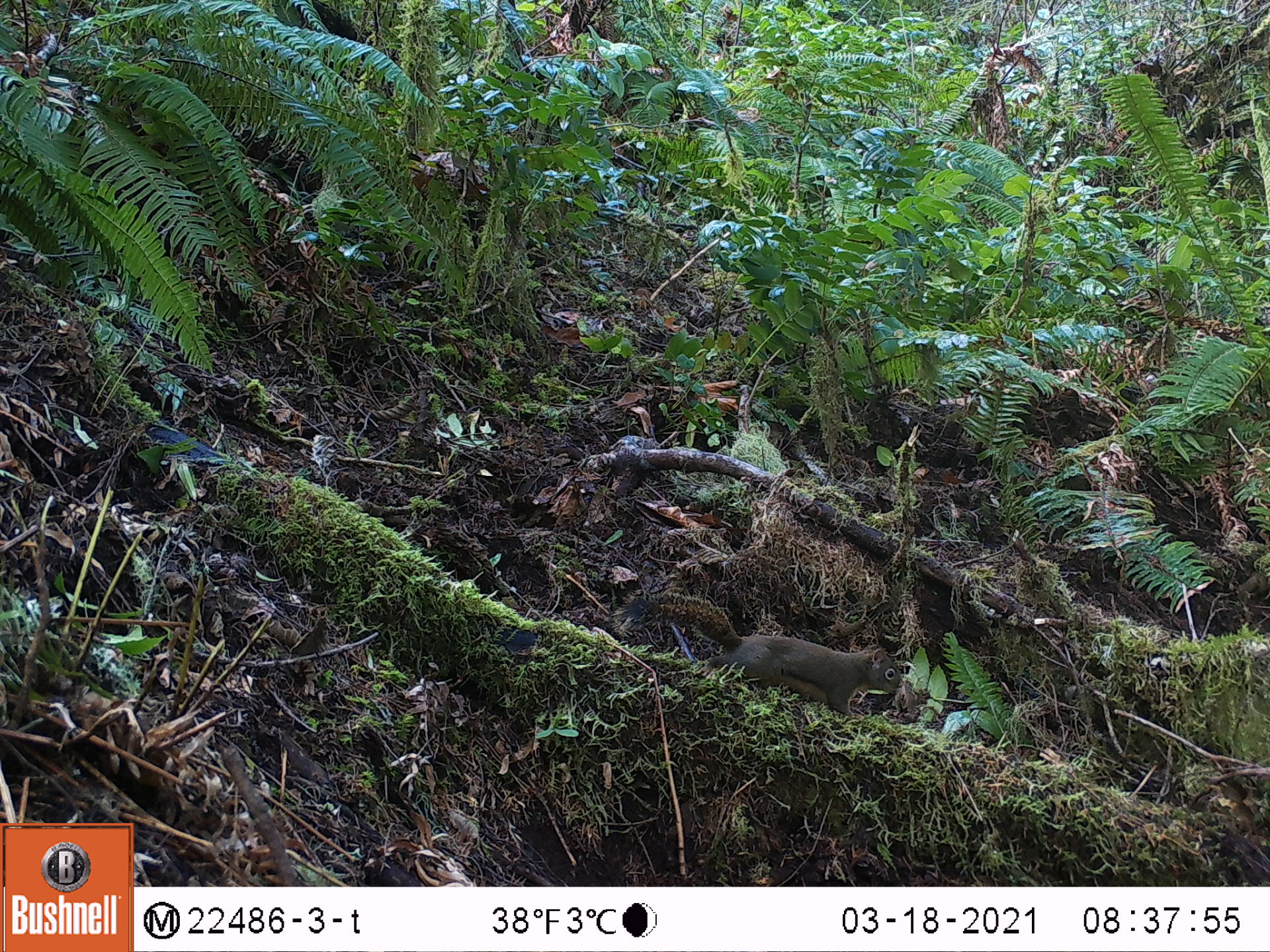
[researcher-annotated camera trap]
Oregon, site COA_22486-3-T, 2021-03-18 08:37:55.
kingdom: Animalia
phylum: Chordata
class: Mammalia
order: Rodentia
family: Sciuridae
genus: Tamiasciurus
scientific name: Tamiasciurus douglasii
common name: douglas squirrel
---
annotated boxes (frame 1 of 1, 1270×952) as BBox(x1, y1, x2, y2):
douglas squirrel: BBox(625, 581, 906, 722)